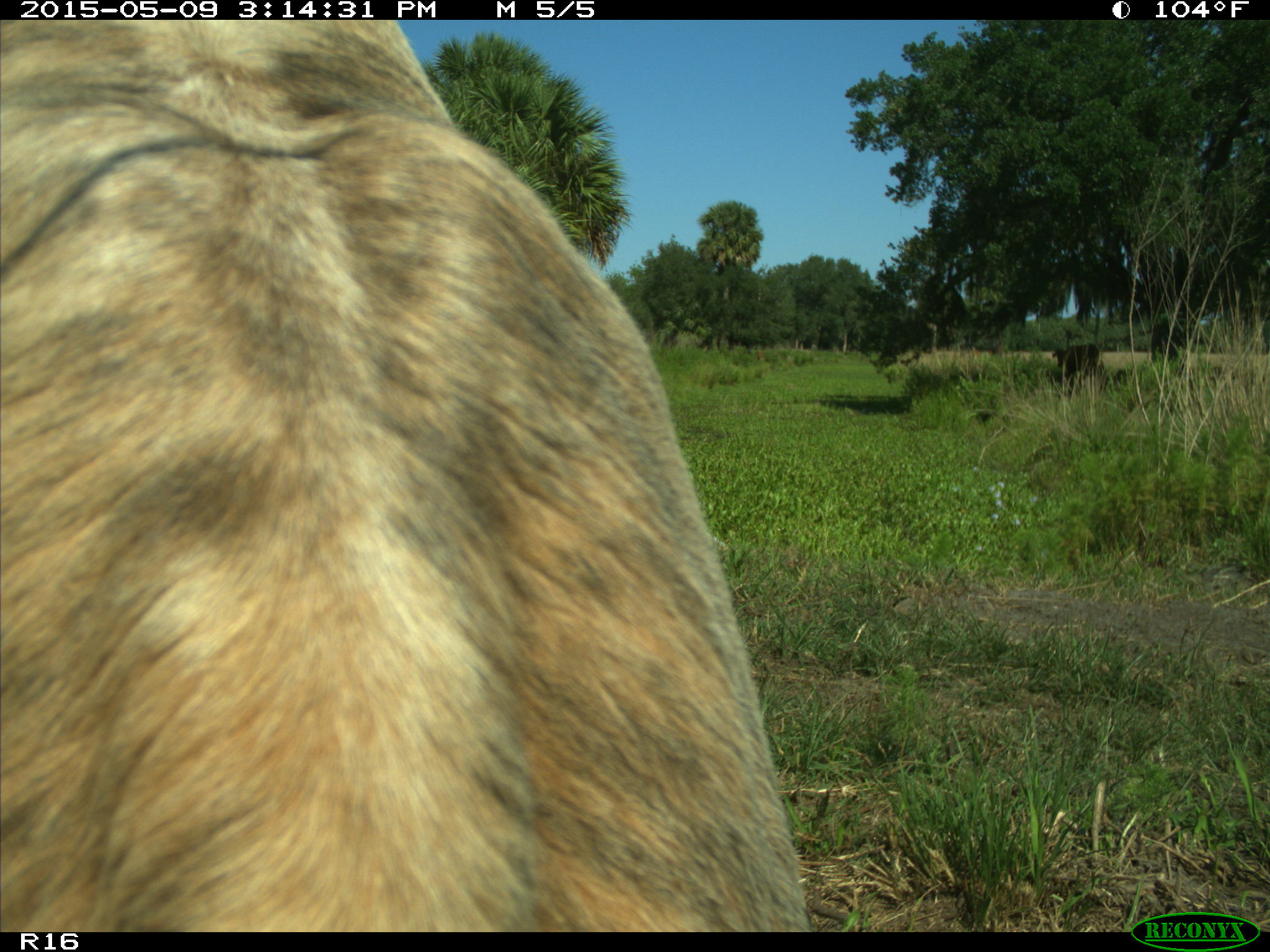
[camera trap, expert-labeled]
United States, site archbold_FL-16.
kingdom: Animalia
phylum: Chordata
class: Mammalia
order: Artiodactyla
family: Bovidae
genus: Bos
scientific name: Bos taurus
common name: domestic cow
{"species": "Bos taurus (domestic cow)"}